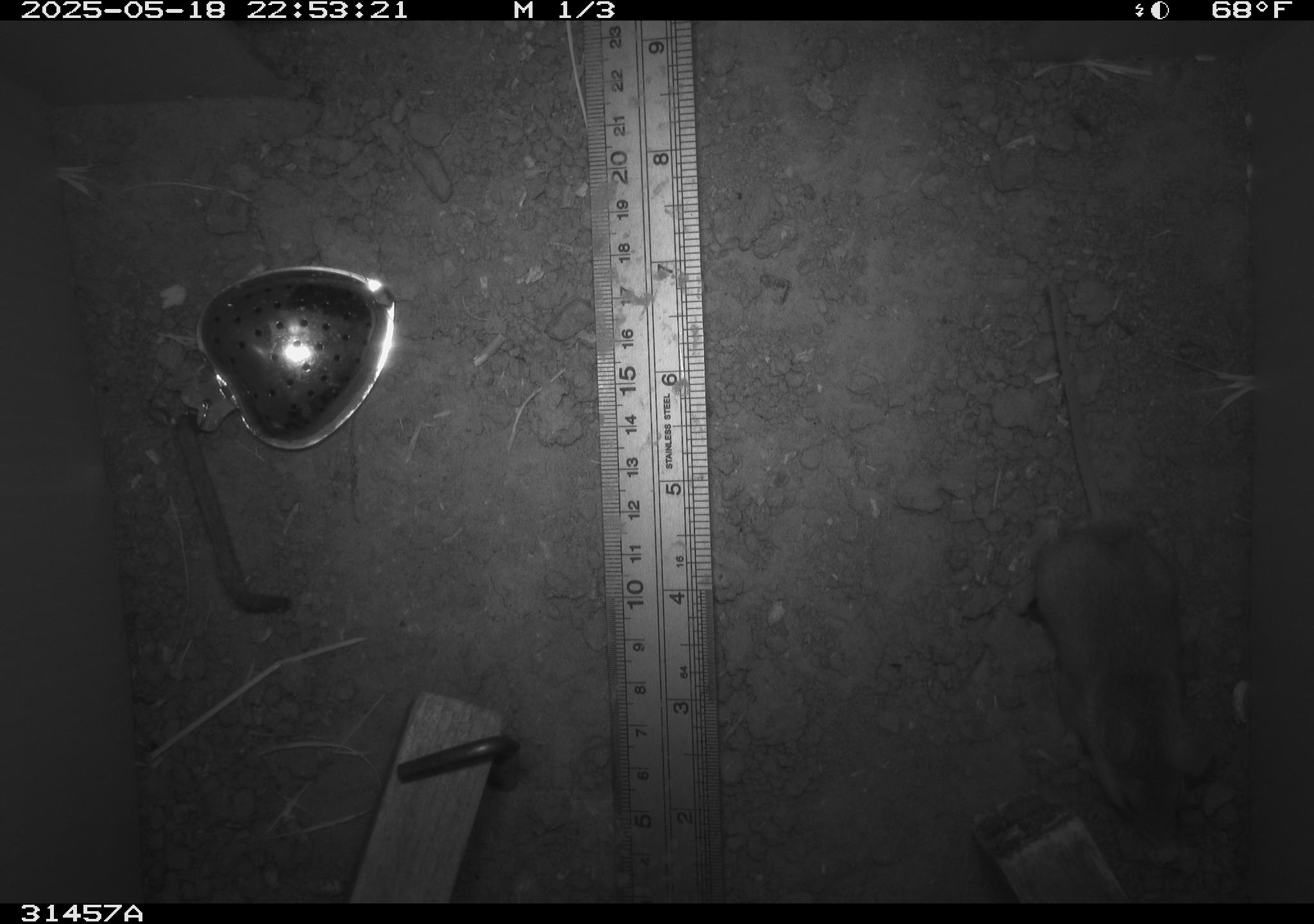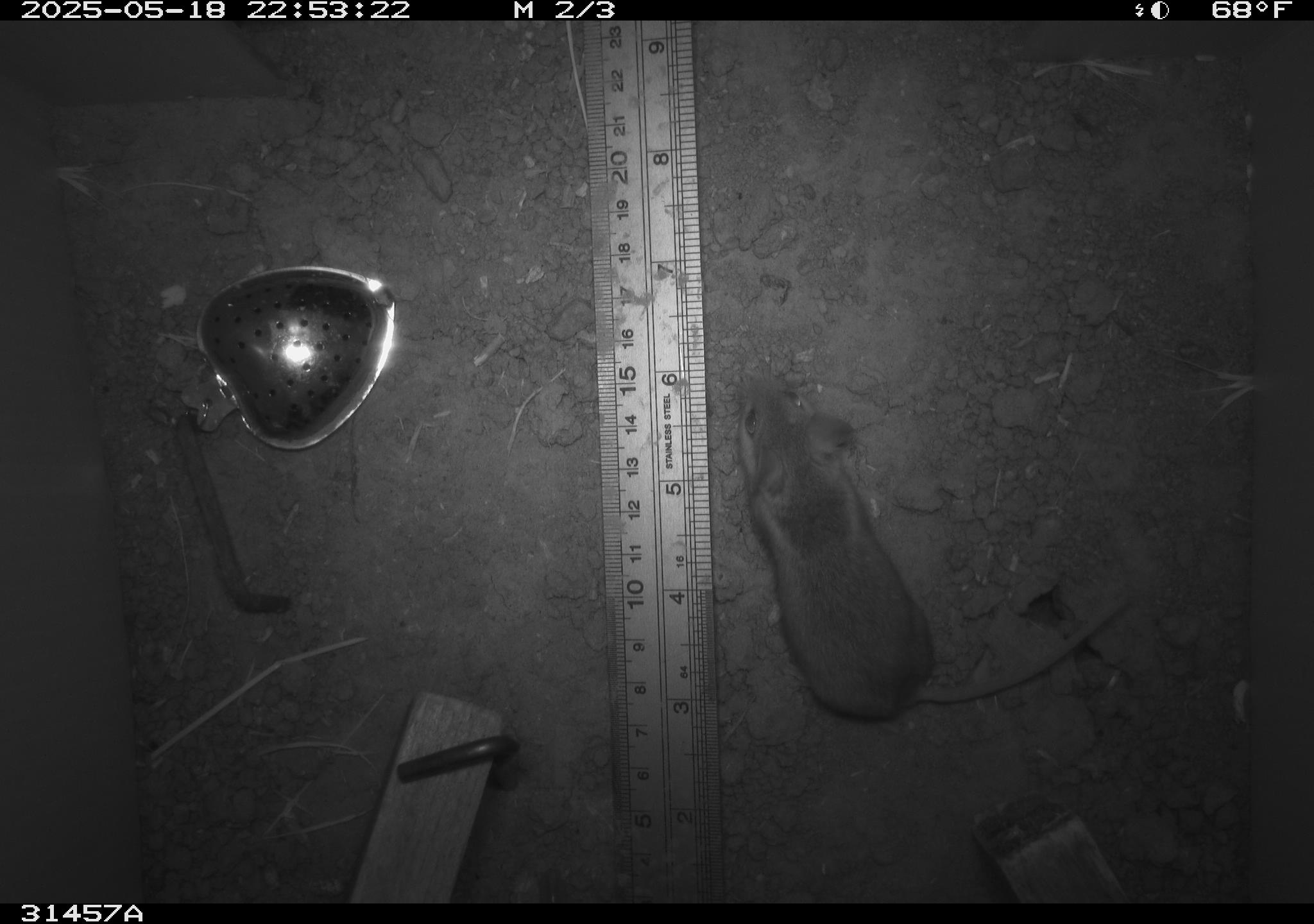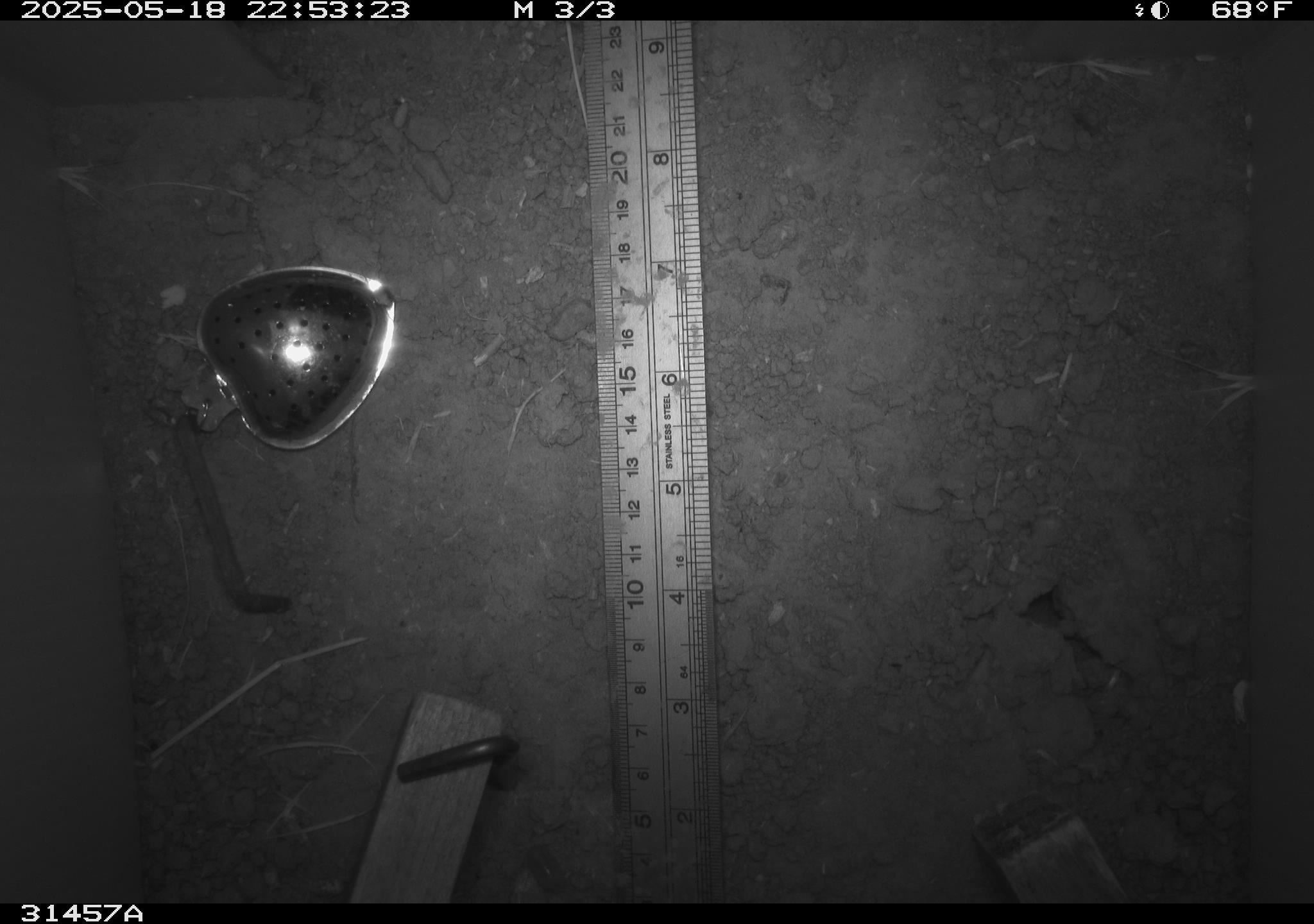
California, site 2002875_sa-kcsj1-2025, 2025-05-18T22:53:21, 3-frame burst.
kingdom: Animalia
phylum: Chordata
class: Mammalia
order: Rodentia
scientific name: Rodentia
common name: rodent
Rodent (Rodentia).